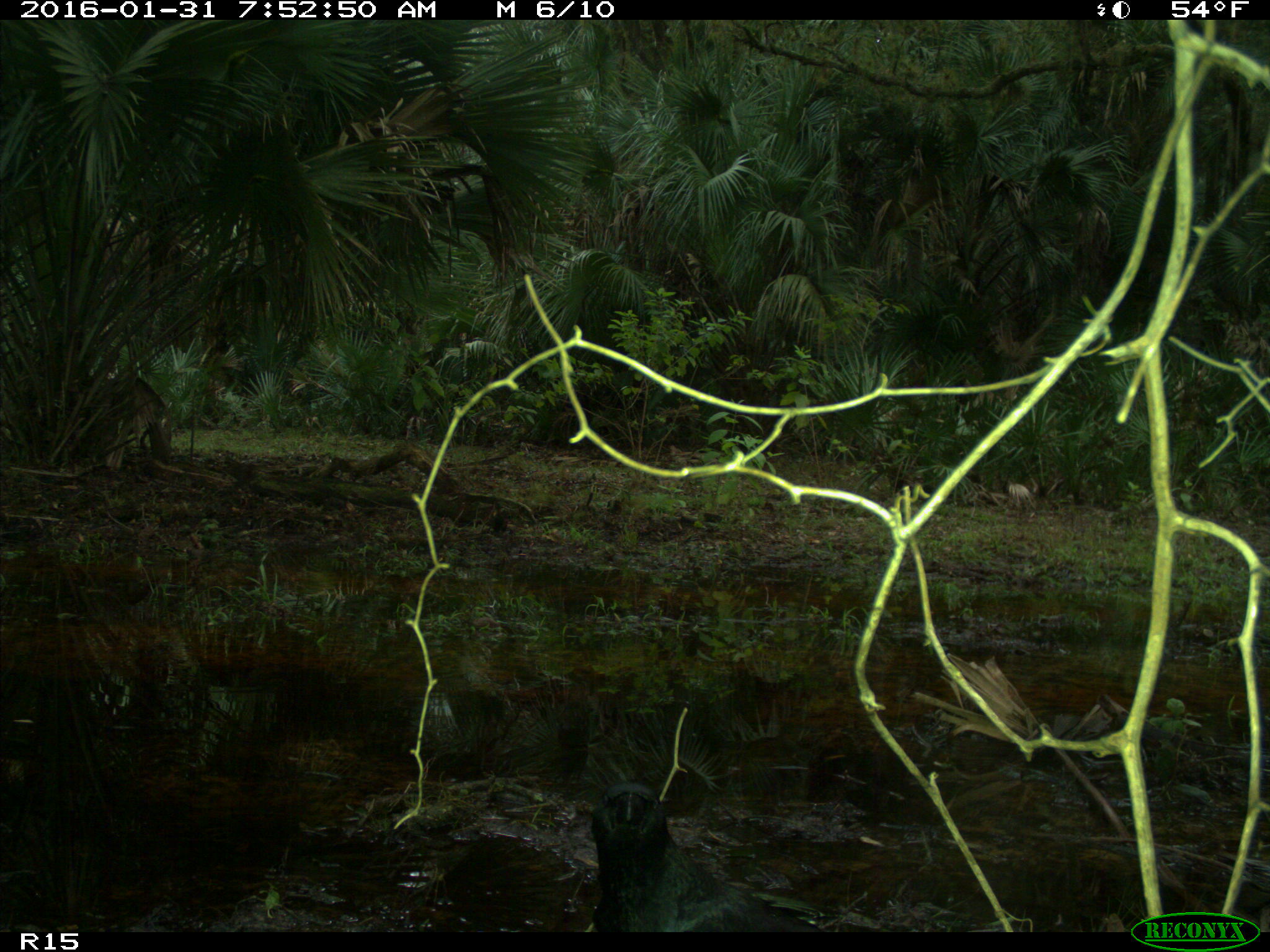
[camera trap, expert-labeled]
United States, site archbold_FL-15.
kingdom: Animalia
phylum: Chordata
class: Aves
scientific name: Aves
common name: birds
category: unidentified bird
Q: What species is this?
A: Unidentified bird (birds) (Aves).